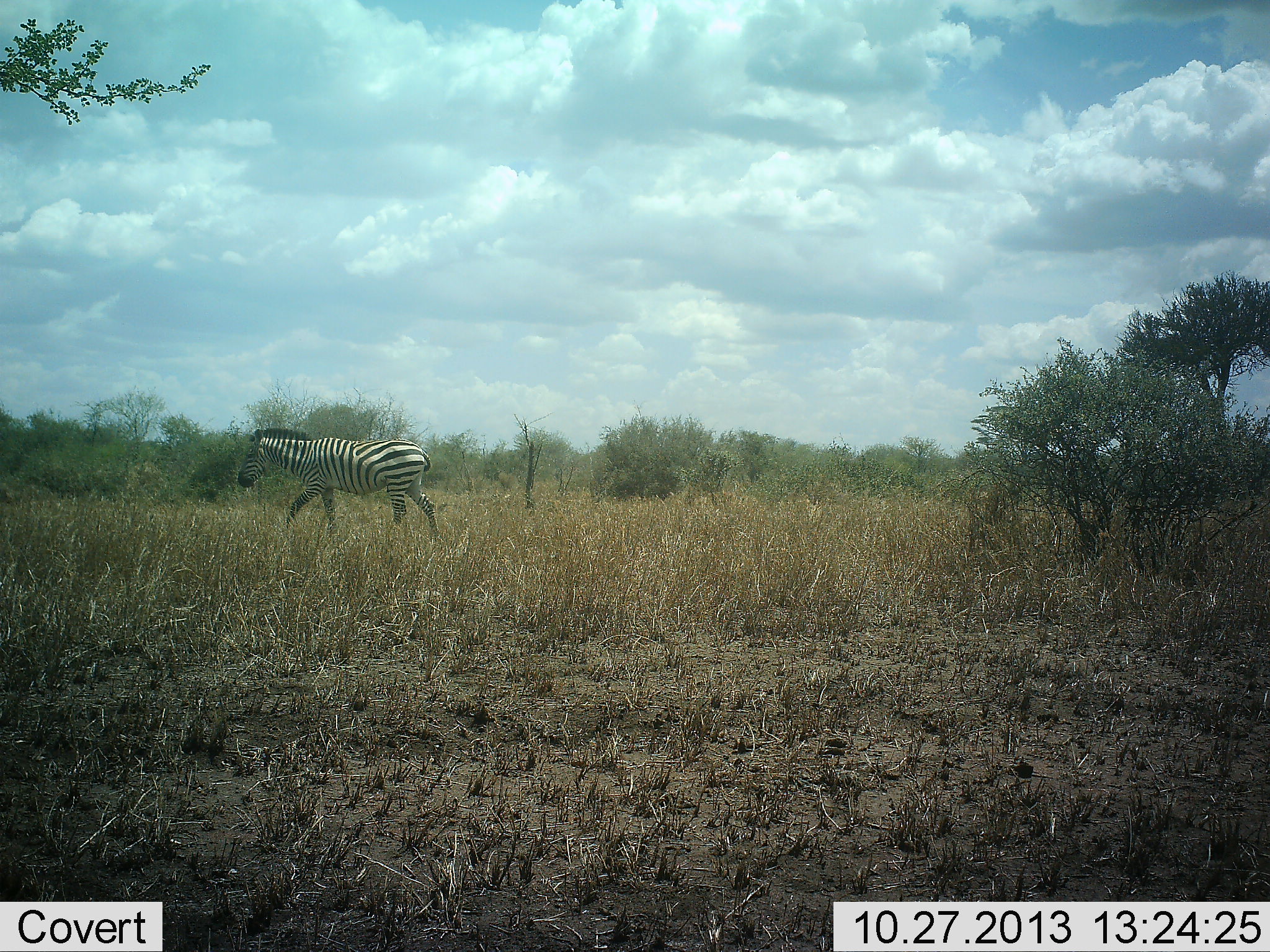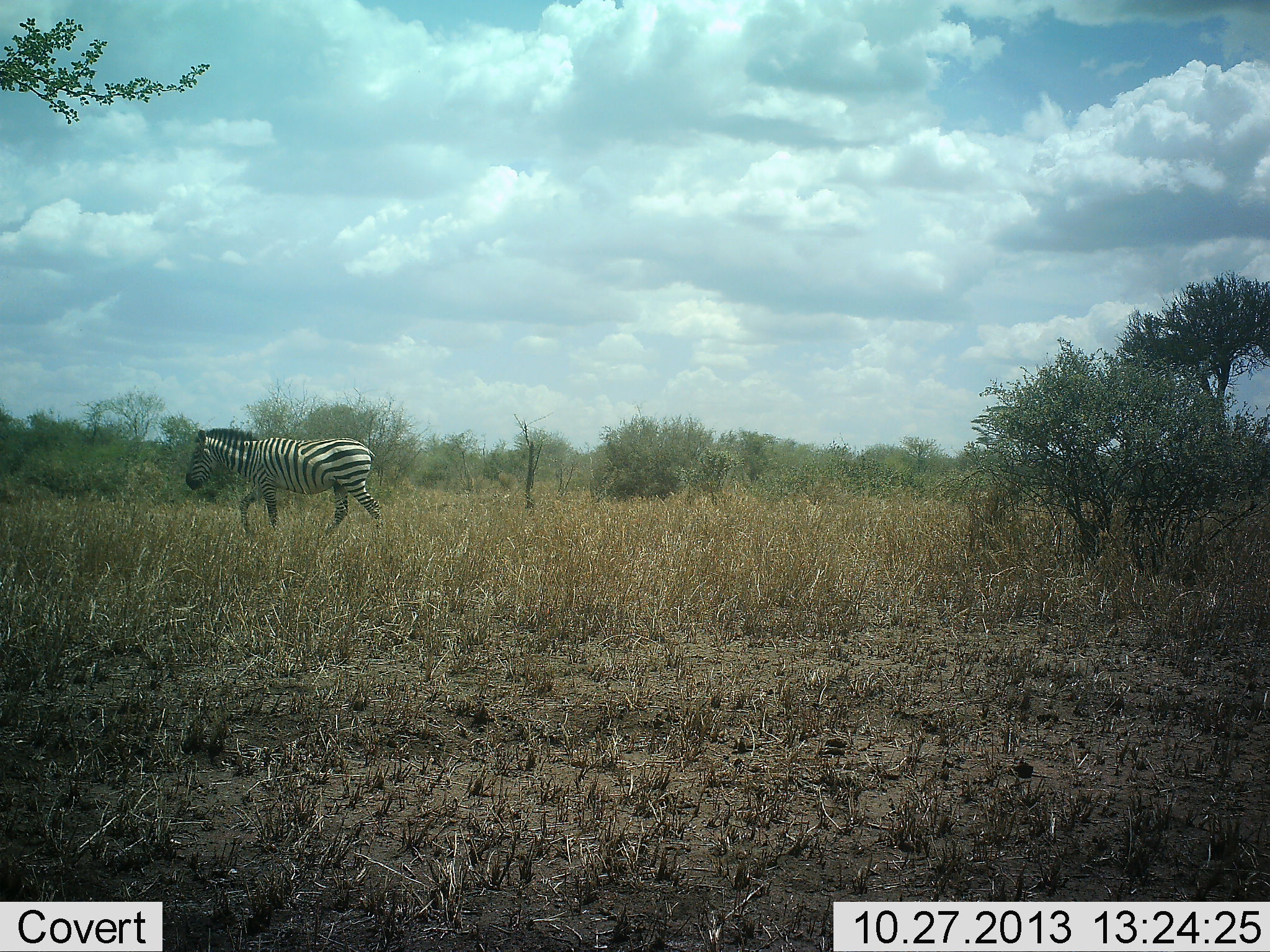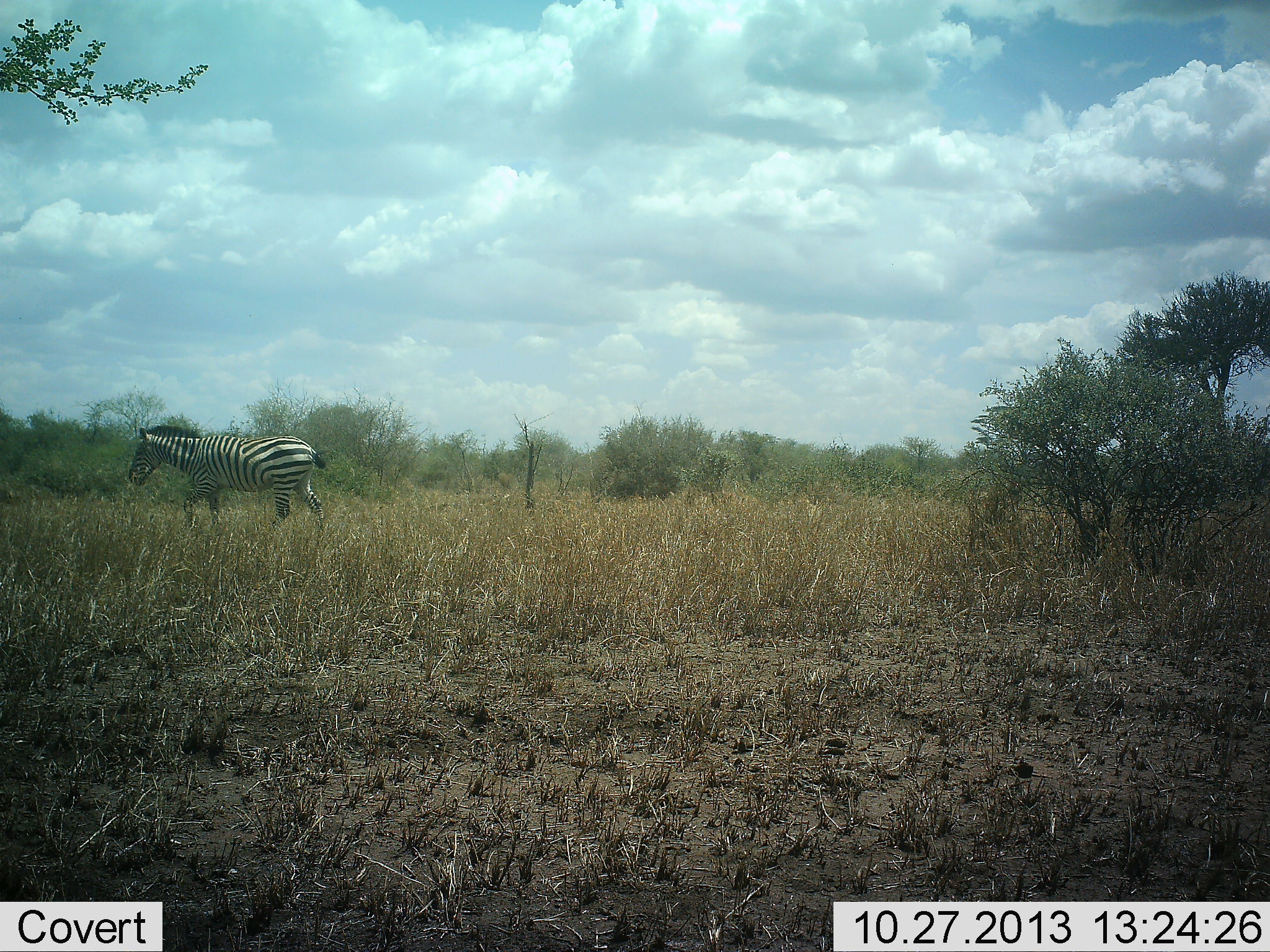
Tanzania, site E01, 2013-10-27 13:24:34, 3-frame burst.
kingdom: Animalia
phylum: Chordata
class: Mammalia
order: Perissodactyla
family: Equidae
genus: Equus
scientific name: Equus quagga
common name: plains zebra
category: zebra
Zebra (plains zebra) (Equus quagga), count 1. Behavior (volunteer vote fractions): standing 0%, resting 0%, moving 100%, interacting 0%. Young present (vote fraction): 0%. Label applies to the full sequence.